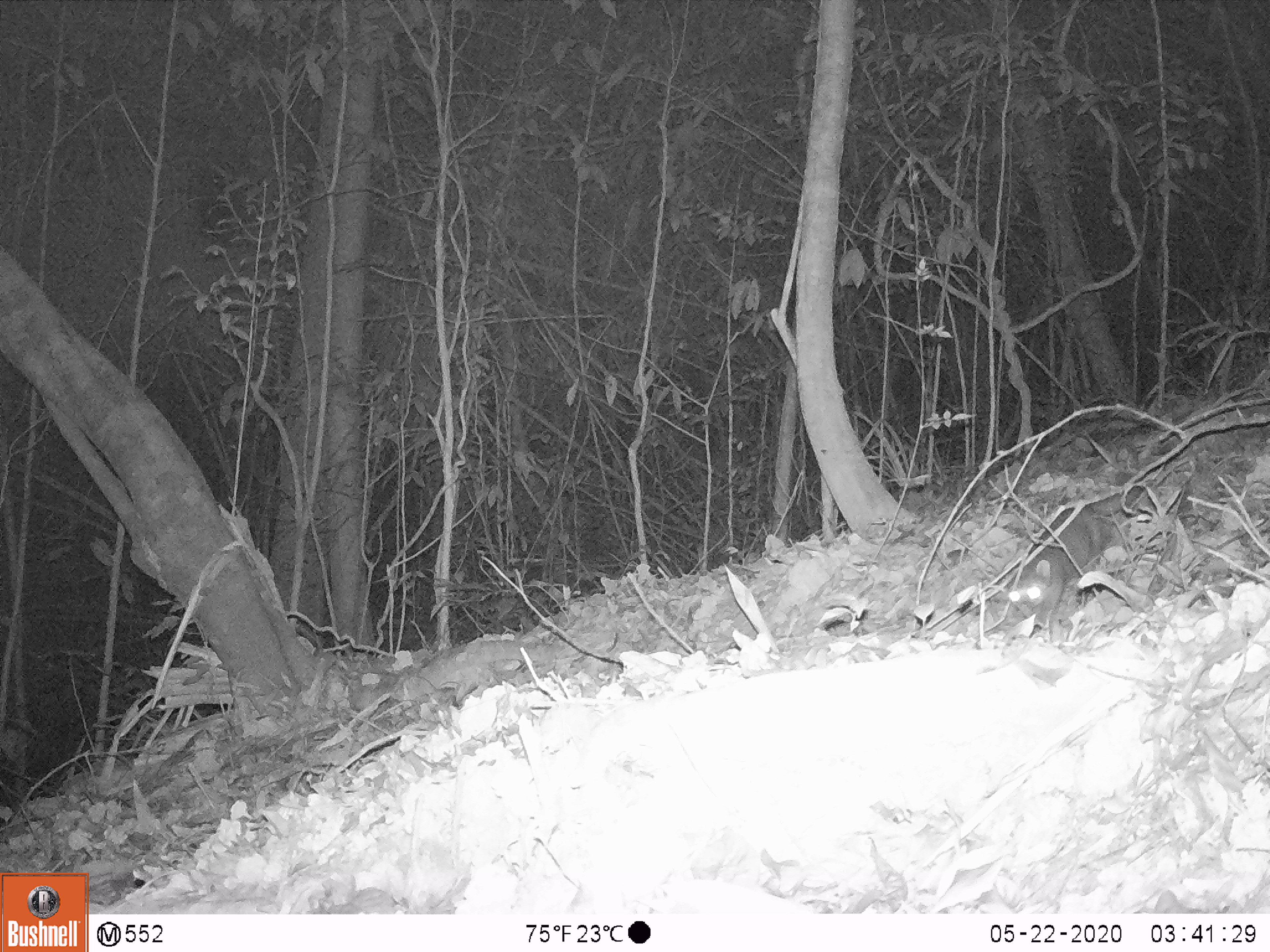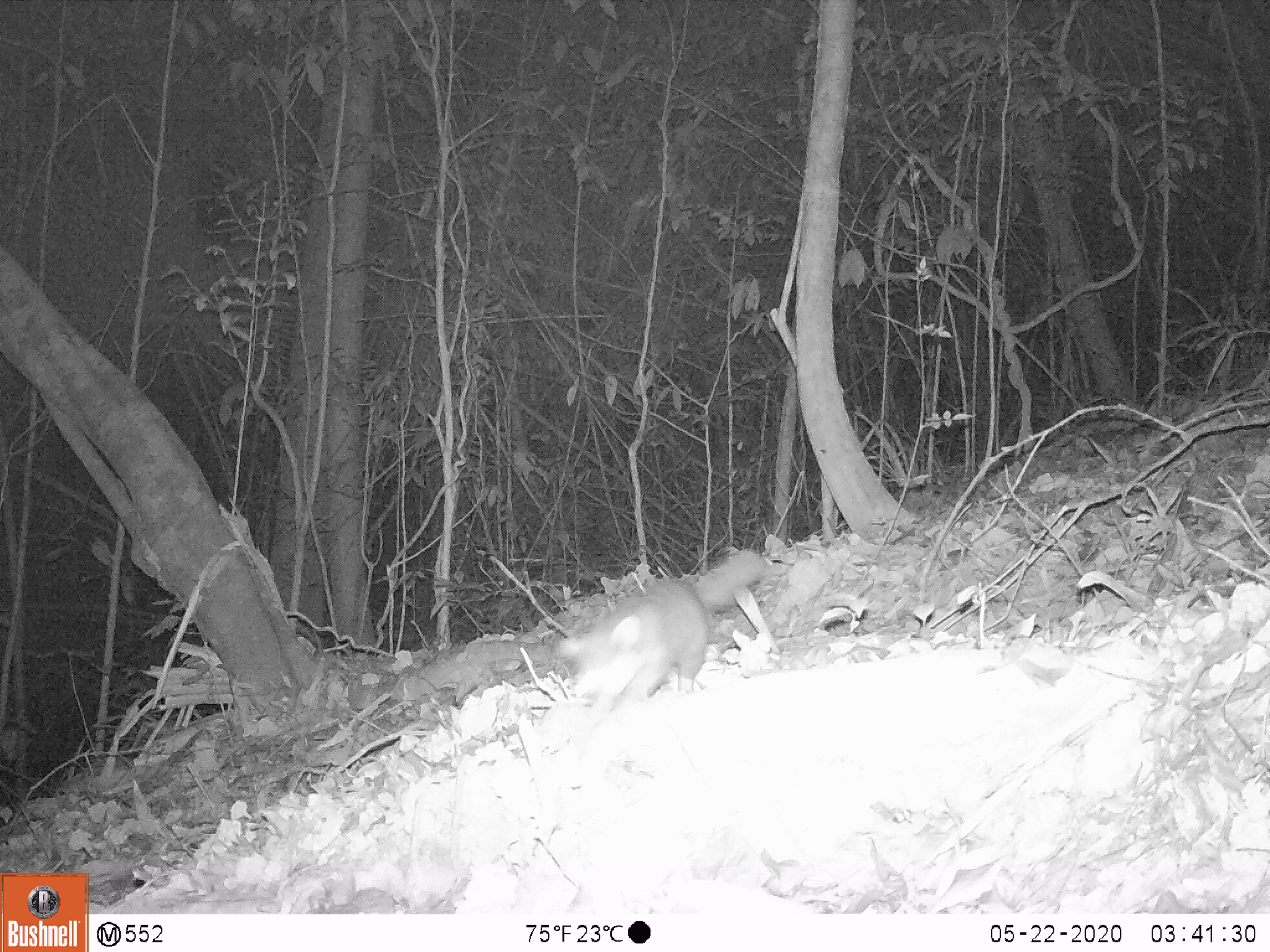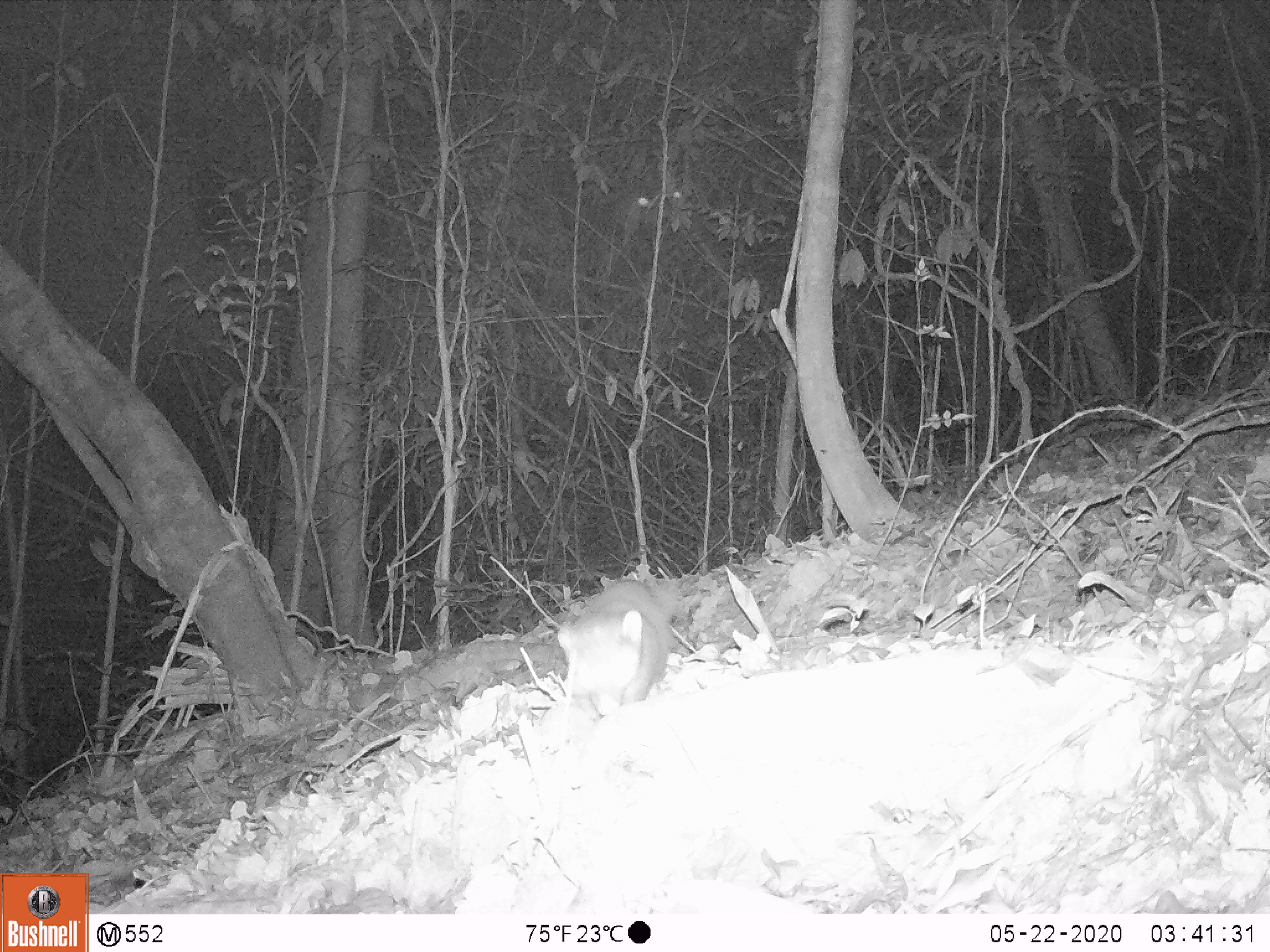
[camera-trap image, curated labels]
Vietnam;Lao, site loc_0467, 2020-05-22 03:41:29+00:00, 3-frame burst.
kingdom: Animalia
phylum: Chordata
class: Mammalia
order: Carnivora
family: Mustelidae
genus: Melogale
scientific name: Melogale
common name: ferret badger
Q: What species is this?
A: Ferret badger (Melogale).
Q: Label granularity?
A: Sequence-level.